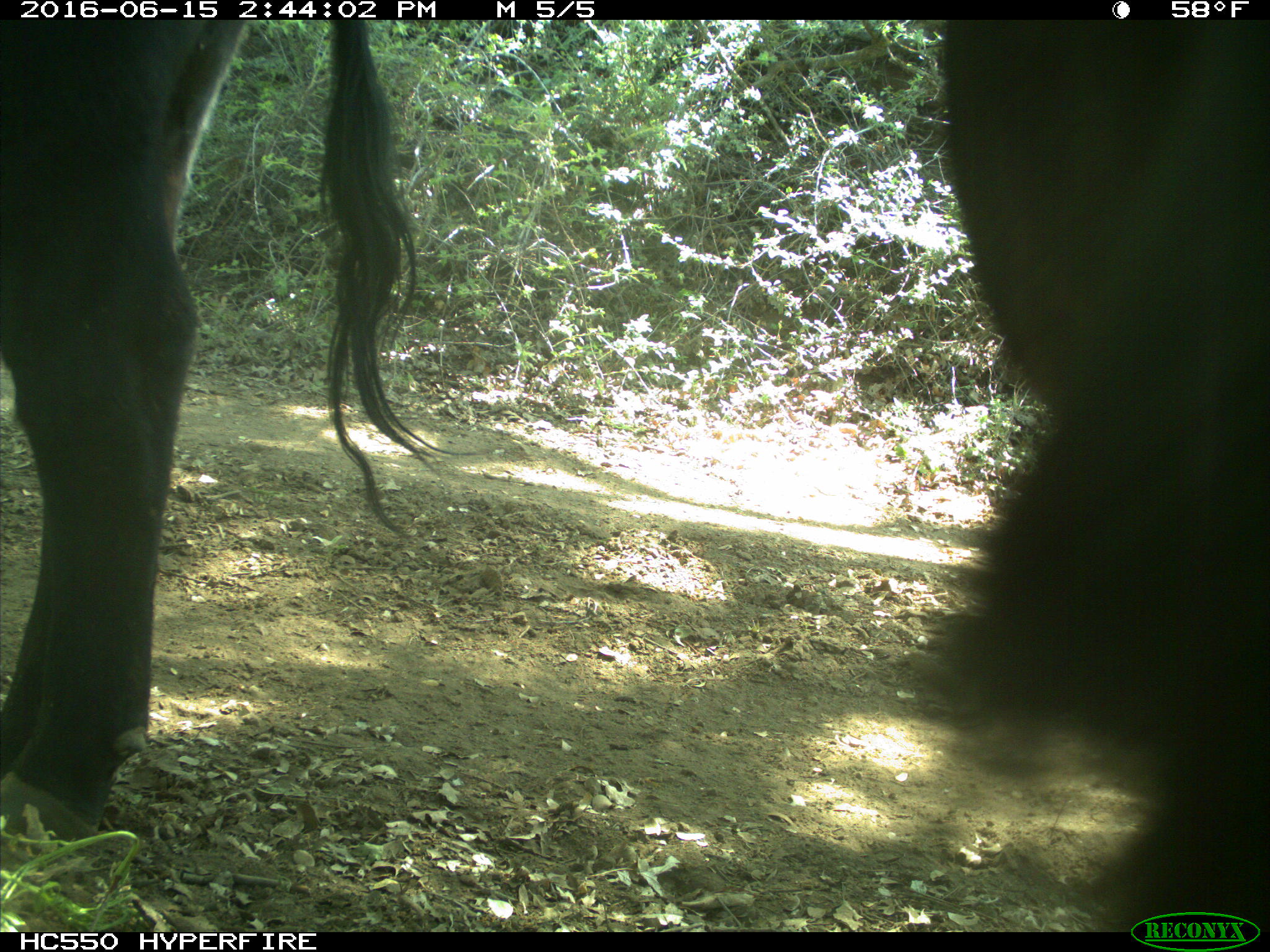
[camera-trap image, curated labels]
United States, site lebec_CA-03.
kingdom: Animalia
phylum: Chordata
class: Mammalia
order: Artiodactyla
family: Bovidae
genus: Bos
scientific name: Bos taurus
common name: domestic cow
Bos taurus (domestic cow).